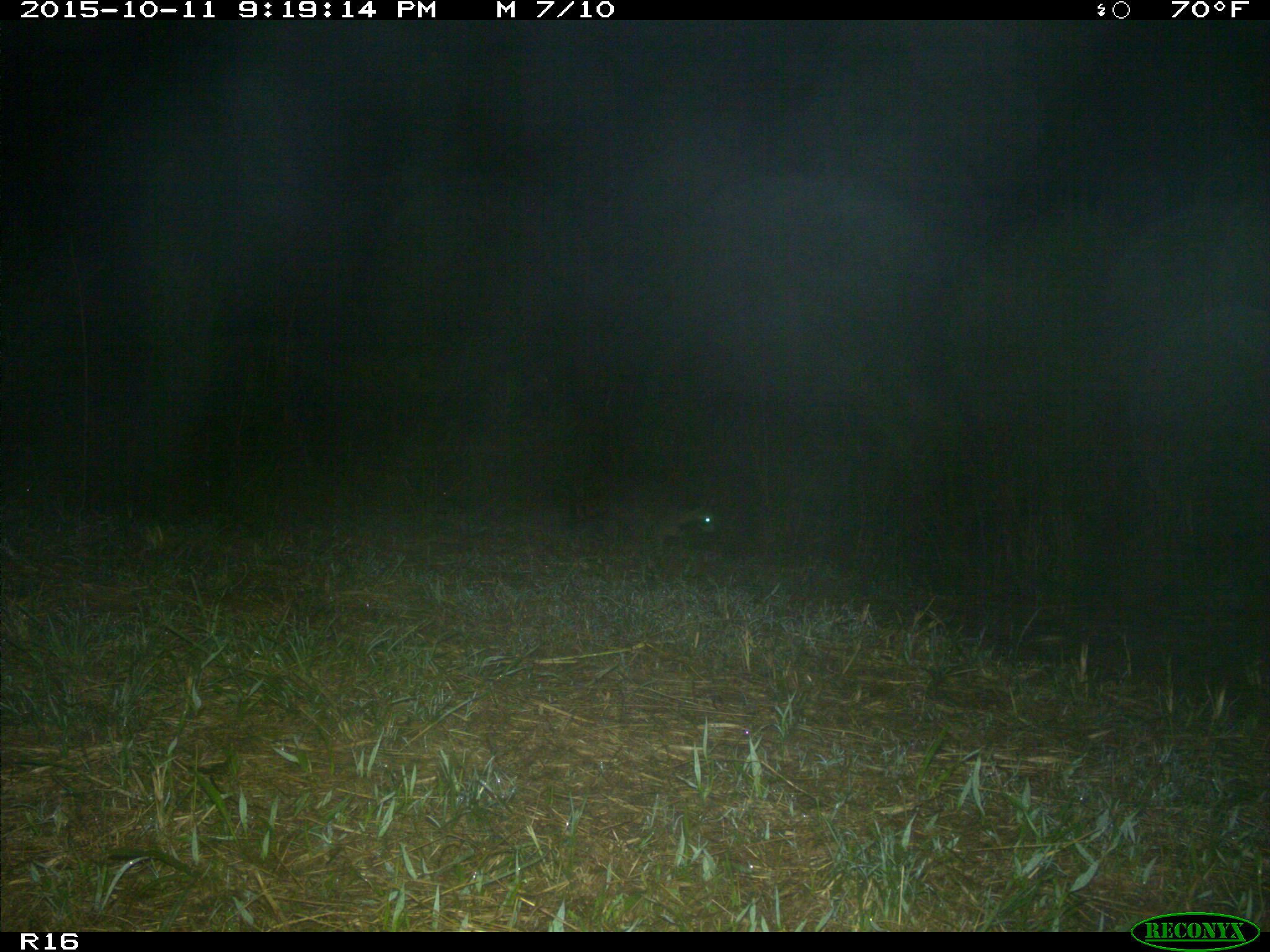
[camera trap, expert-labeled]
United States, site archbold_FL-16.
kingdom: Animalia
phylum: Chordata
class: Mammalia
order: Carnivora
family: Procyonidae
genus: Procyon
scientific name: Procyon lotor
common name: common raccoon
Procyon lotor (common raccoon).